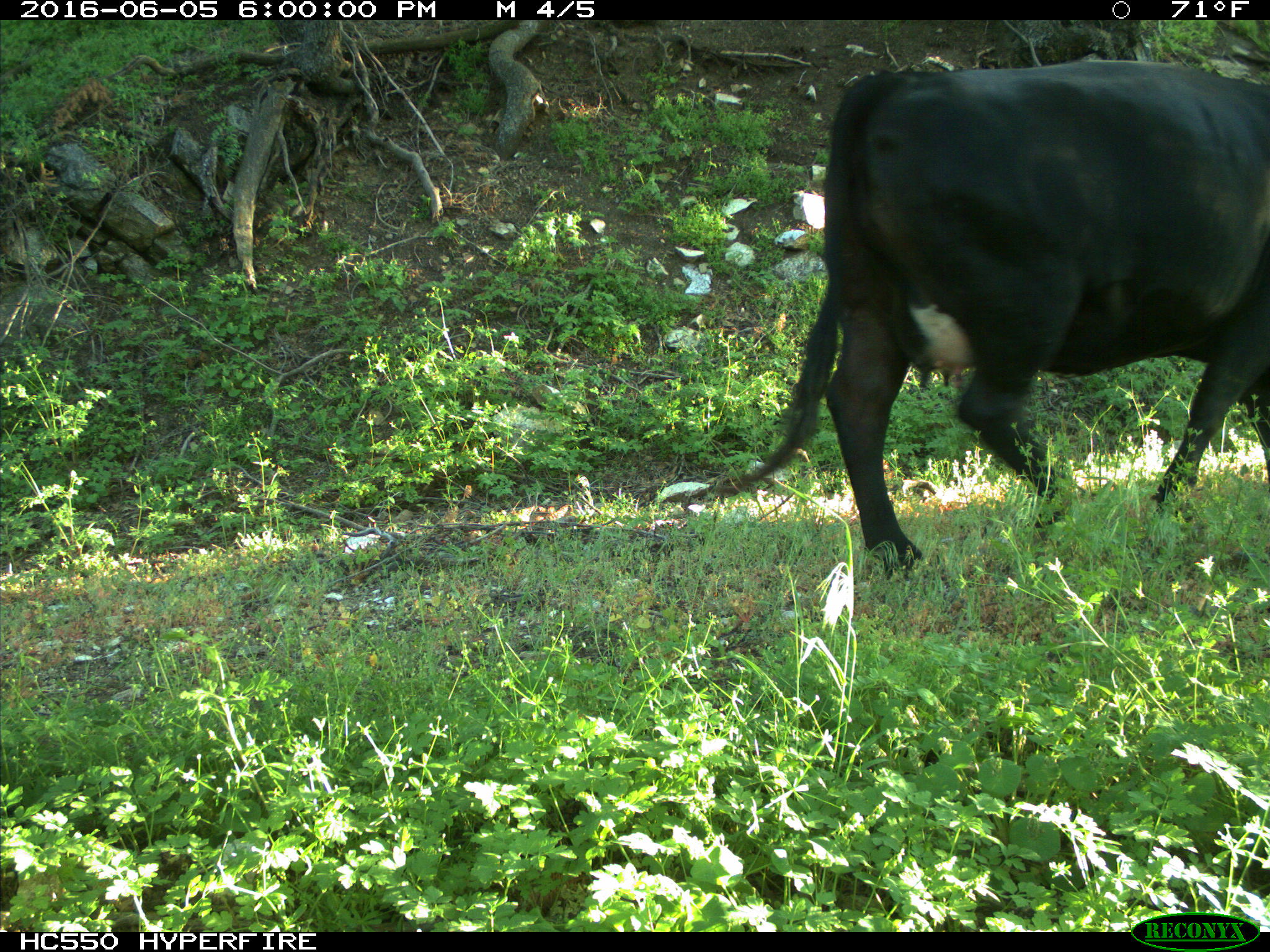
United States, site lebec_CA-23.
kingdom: Animalia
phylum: Chordata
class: Mammalia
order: Artiodactyla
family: Bovidae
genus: Bos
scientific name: Bos taurus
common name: domestic cow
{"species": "Bos taurus (domestic cow)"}